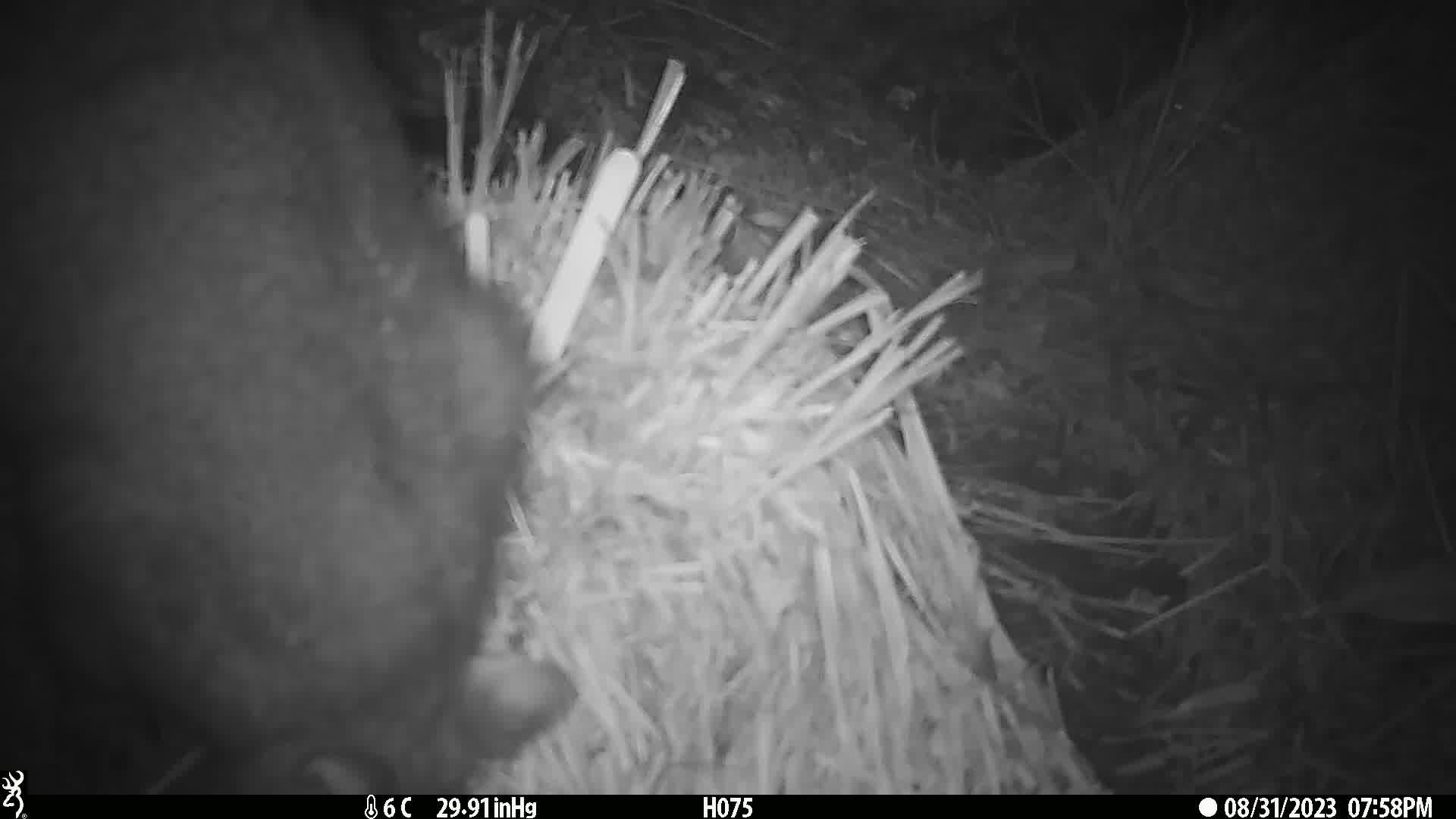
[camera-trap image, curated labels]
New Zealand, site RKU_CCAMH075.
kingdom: Animalia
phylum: Chordata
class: Mammalia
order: Diprotodontia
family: Phalangeridae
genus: Trichosurus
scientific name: Trichosurus vulpecula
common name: common brushtail possum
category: possum